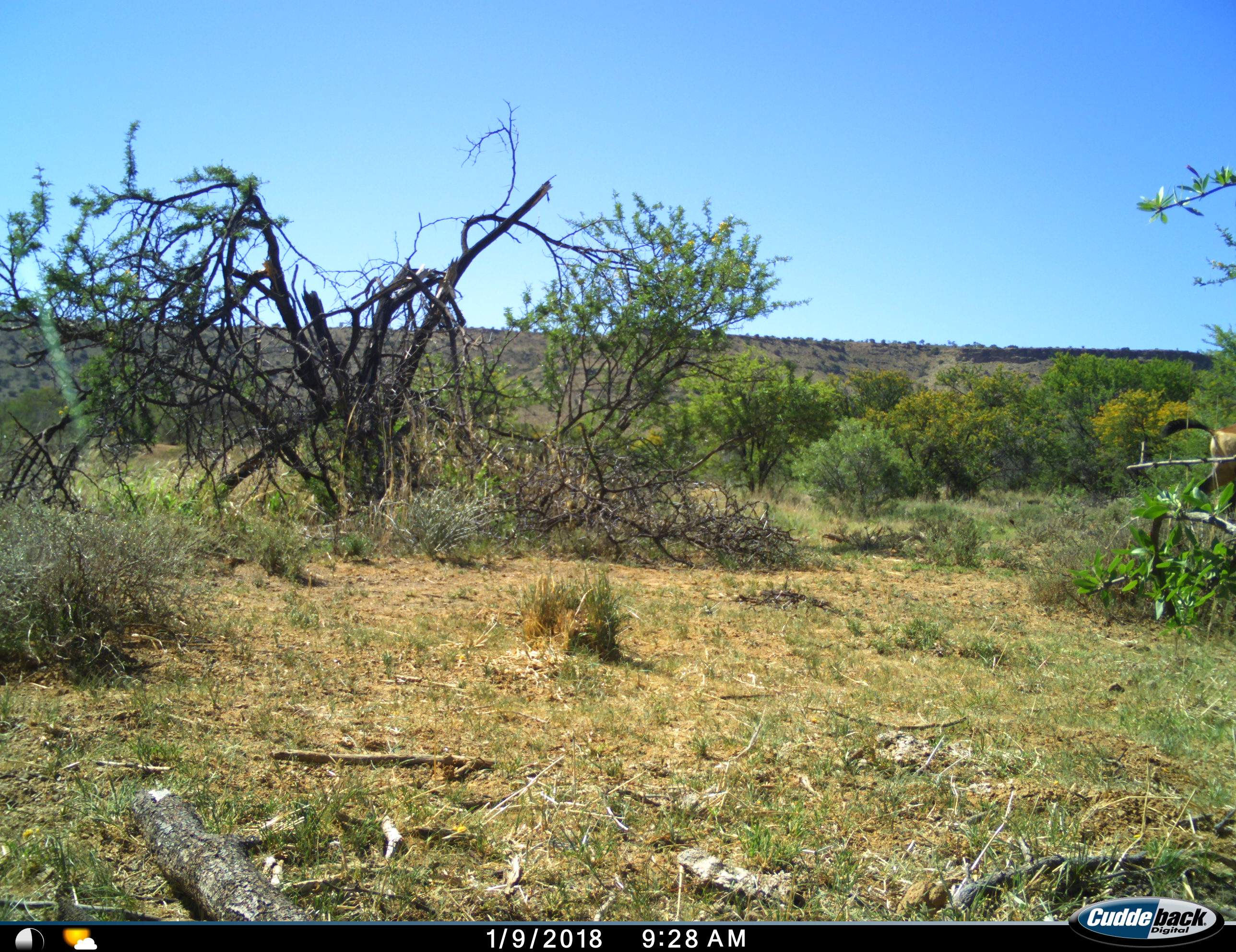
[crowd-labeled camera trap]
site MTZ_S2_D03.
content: unidentified animal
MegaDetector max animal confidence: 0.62